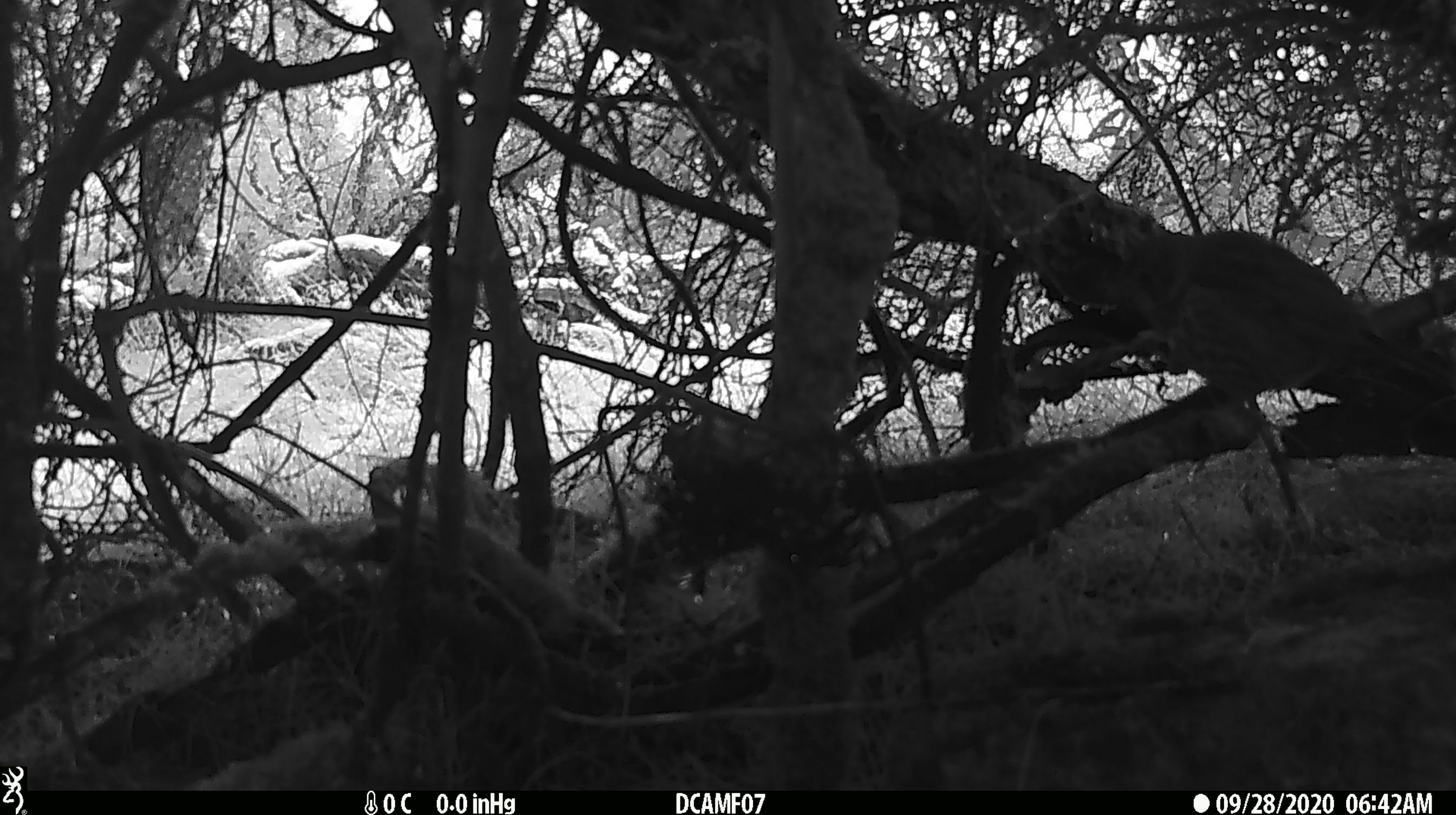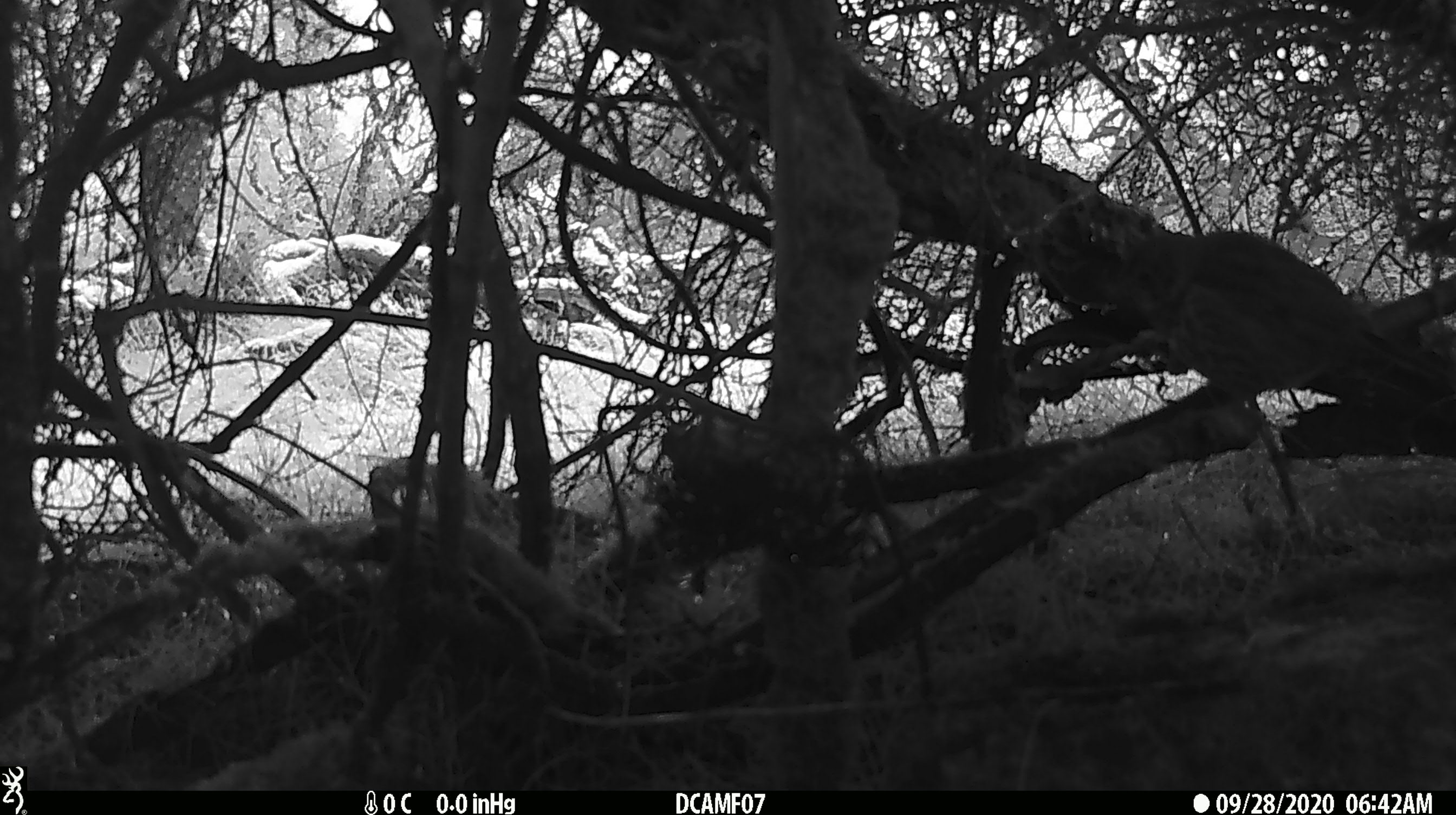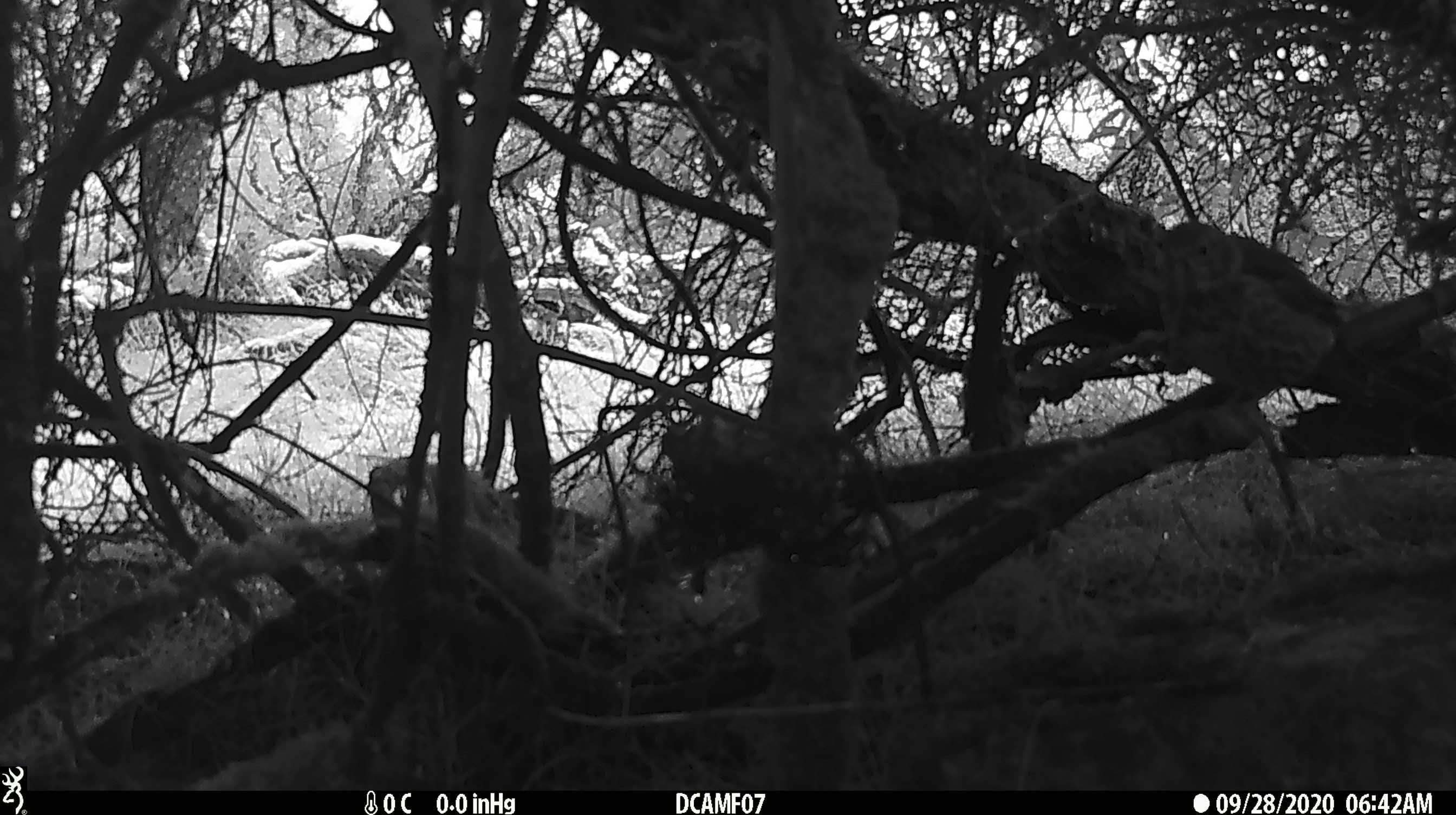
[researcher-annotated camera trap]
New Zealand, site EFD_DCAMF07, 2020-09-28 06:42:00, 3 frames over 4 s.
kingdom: Animalia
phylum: Chordata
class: Aves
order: Passeriformes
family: Turdidae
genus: Turdus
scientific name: Turdus philomelos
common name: song thrush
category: thrush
Thrush (song thrush) (Turdus philomelos).